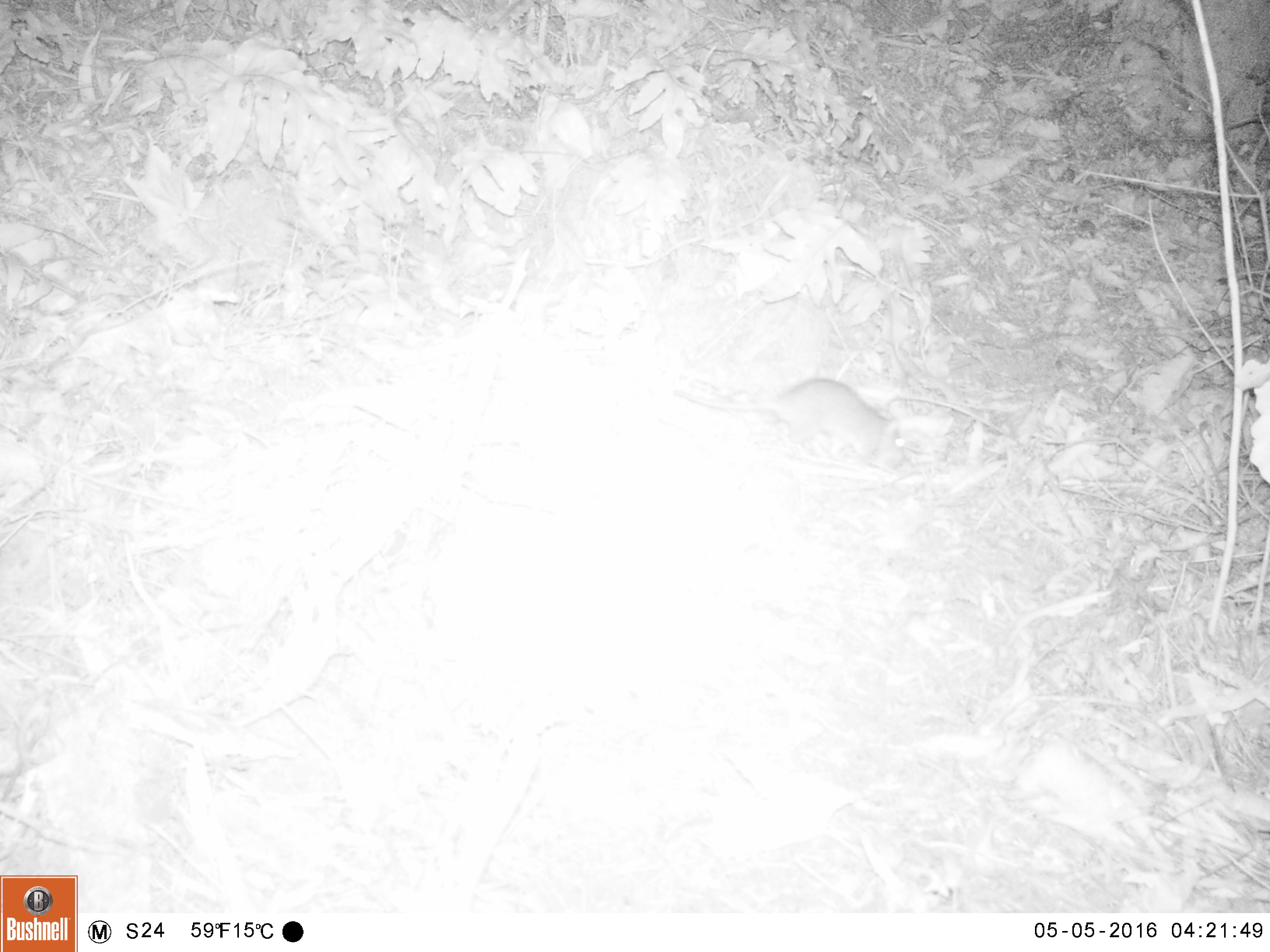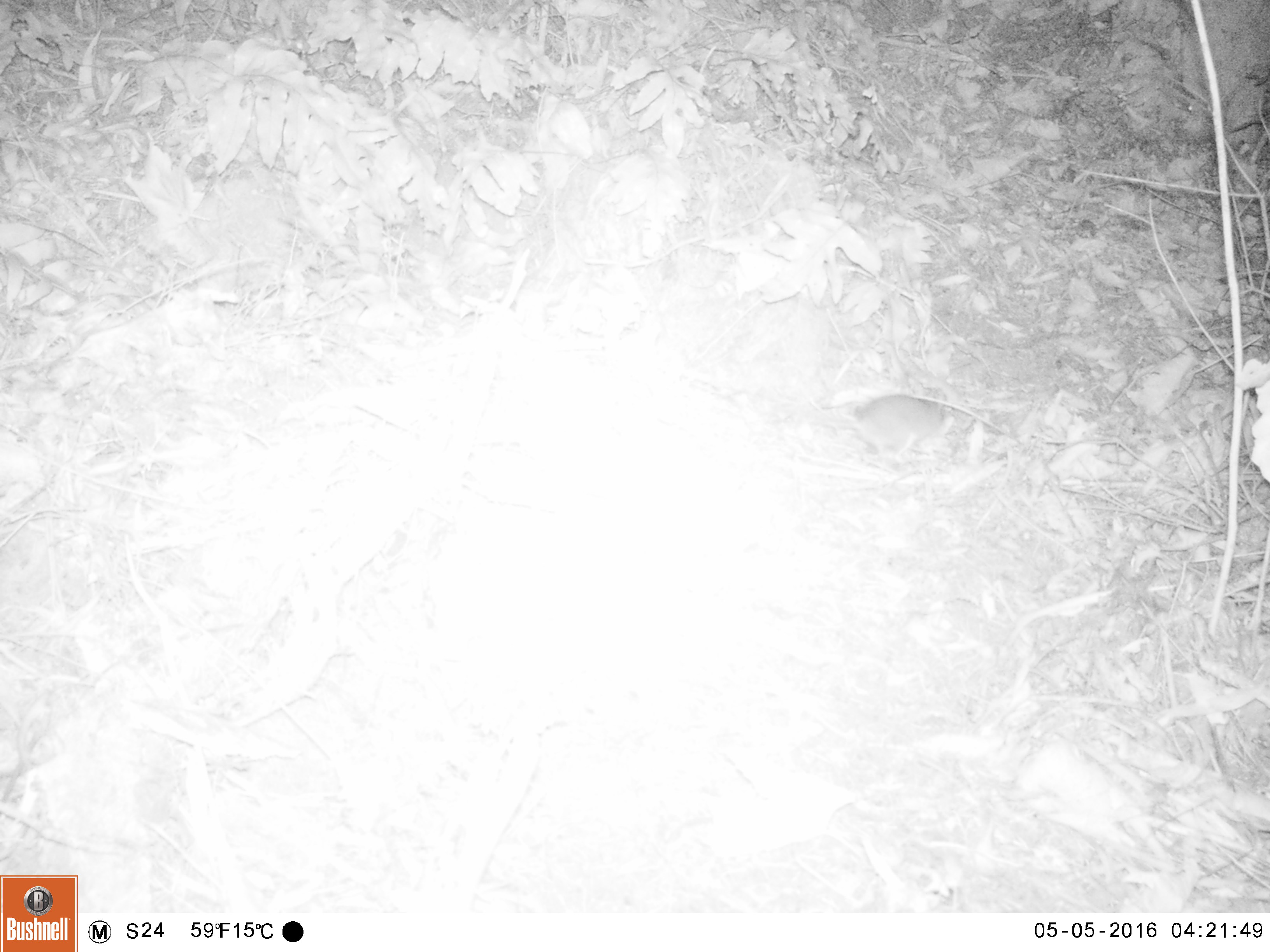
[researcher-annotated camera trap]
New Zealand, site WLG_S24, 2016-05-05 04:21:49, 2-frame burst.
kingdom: Animalia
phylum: Chordata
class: Mammalia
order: Rodentia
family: Muridae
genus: Rattus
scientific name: Rattus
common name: rat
Rat (Rattus).